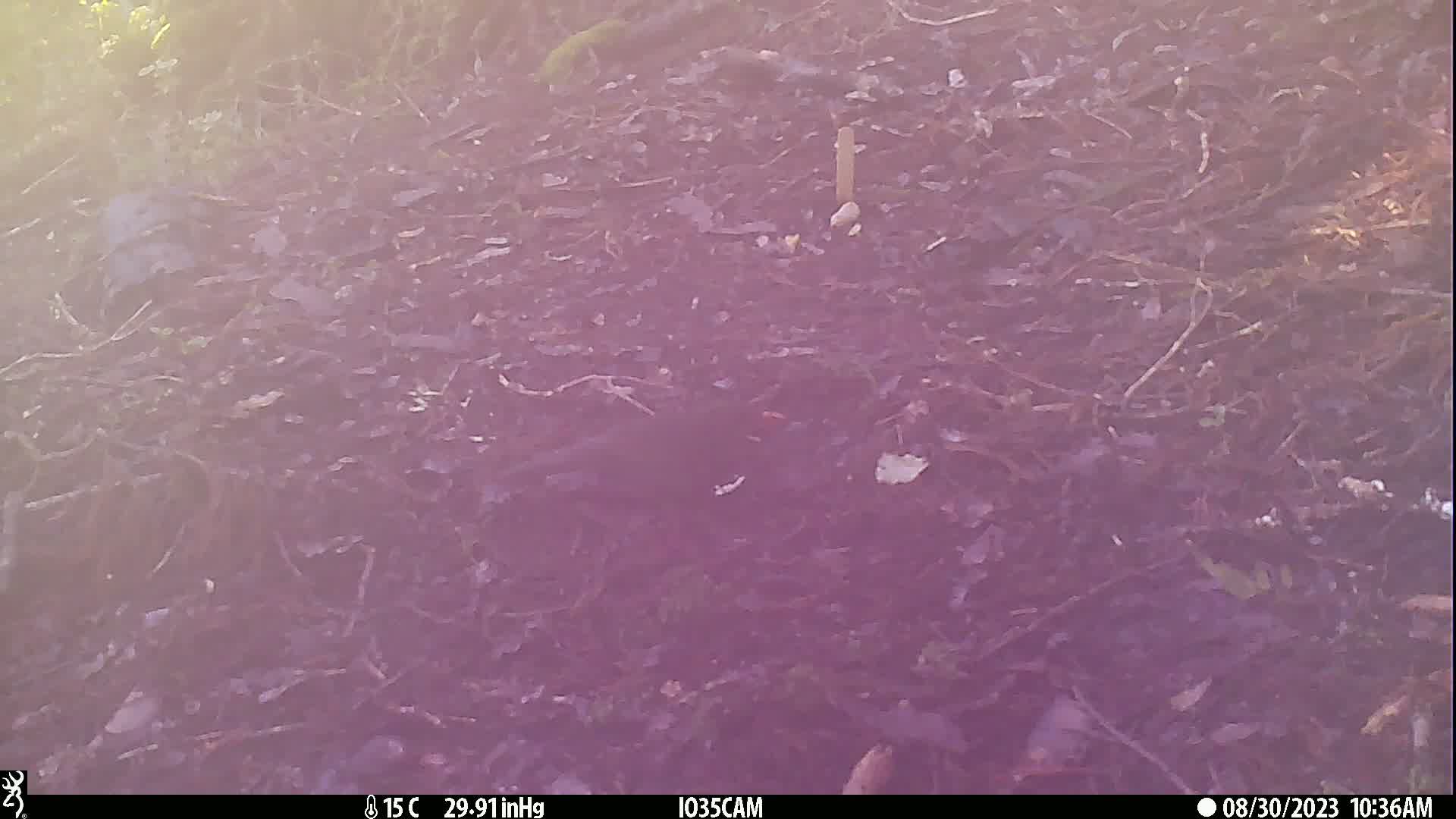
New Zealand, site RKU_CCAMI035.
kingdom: Animalia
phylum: Chordata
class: Aves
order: Passeriformes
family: Turdidae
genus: Turdus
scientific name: Turdus merula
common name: eurasian blackbird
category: blackbird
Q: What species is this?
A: Blackbird (eurasian blackbird) (Turdus merula).